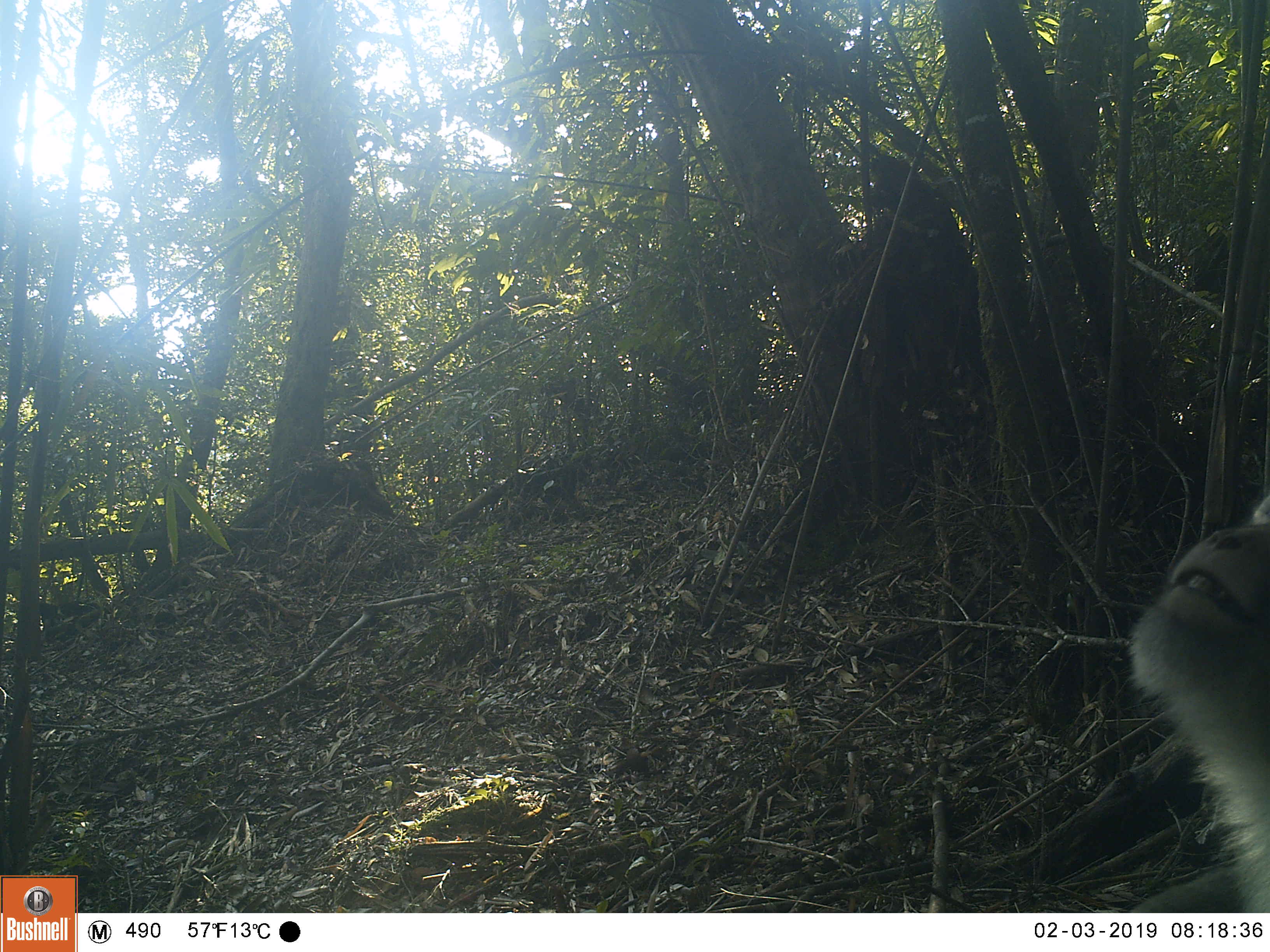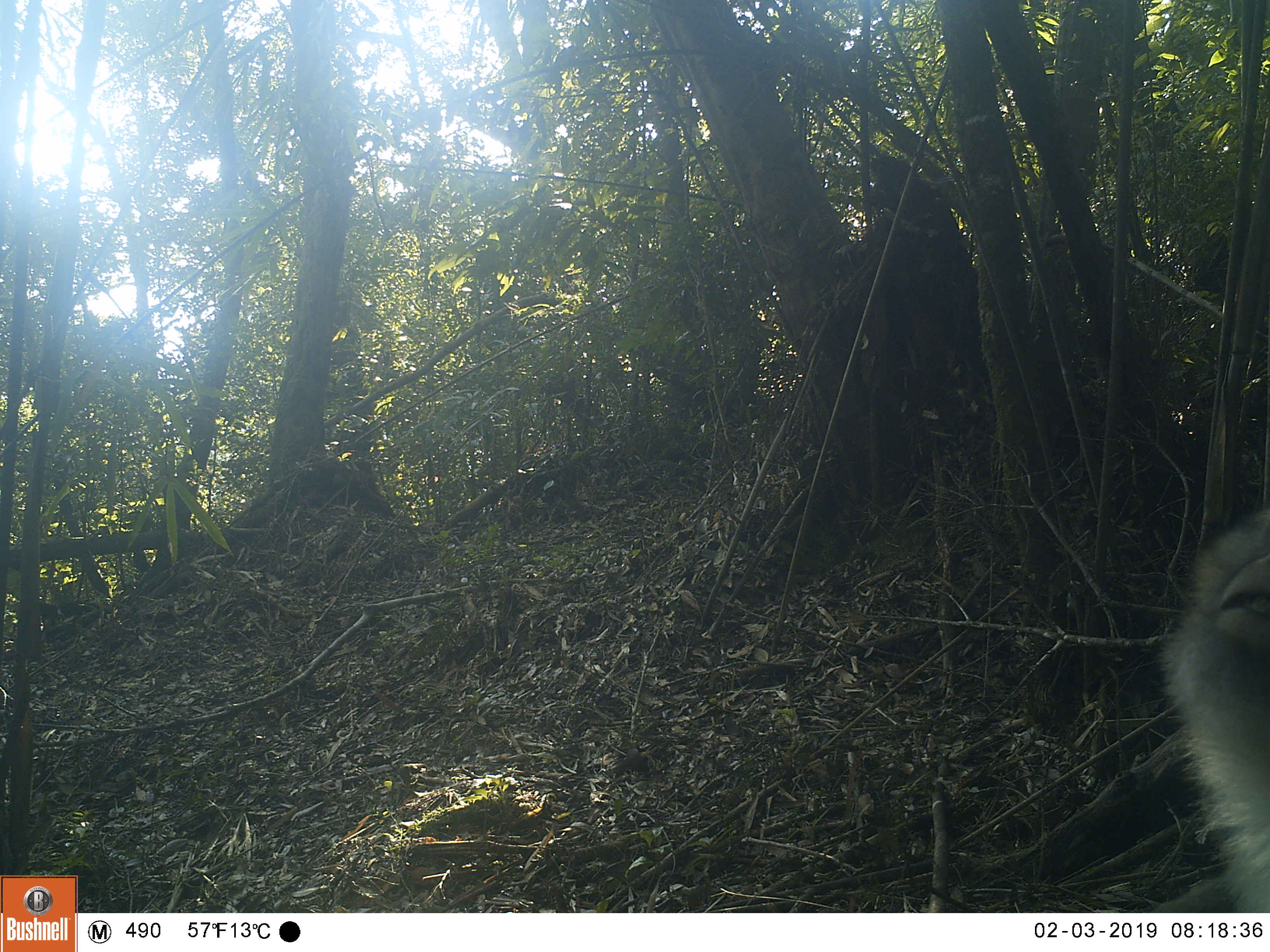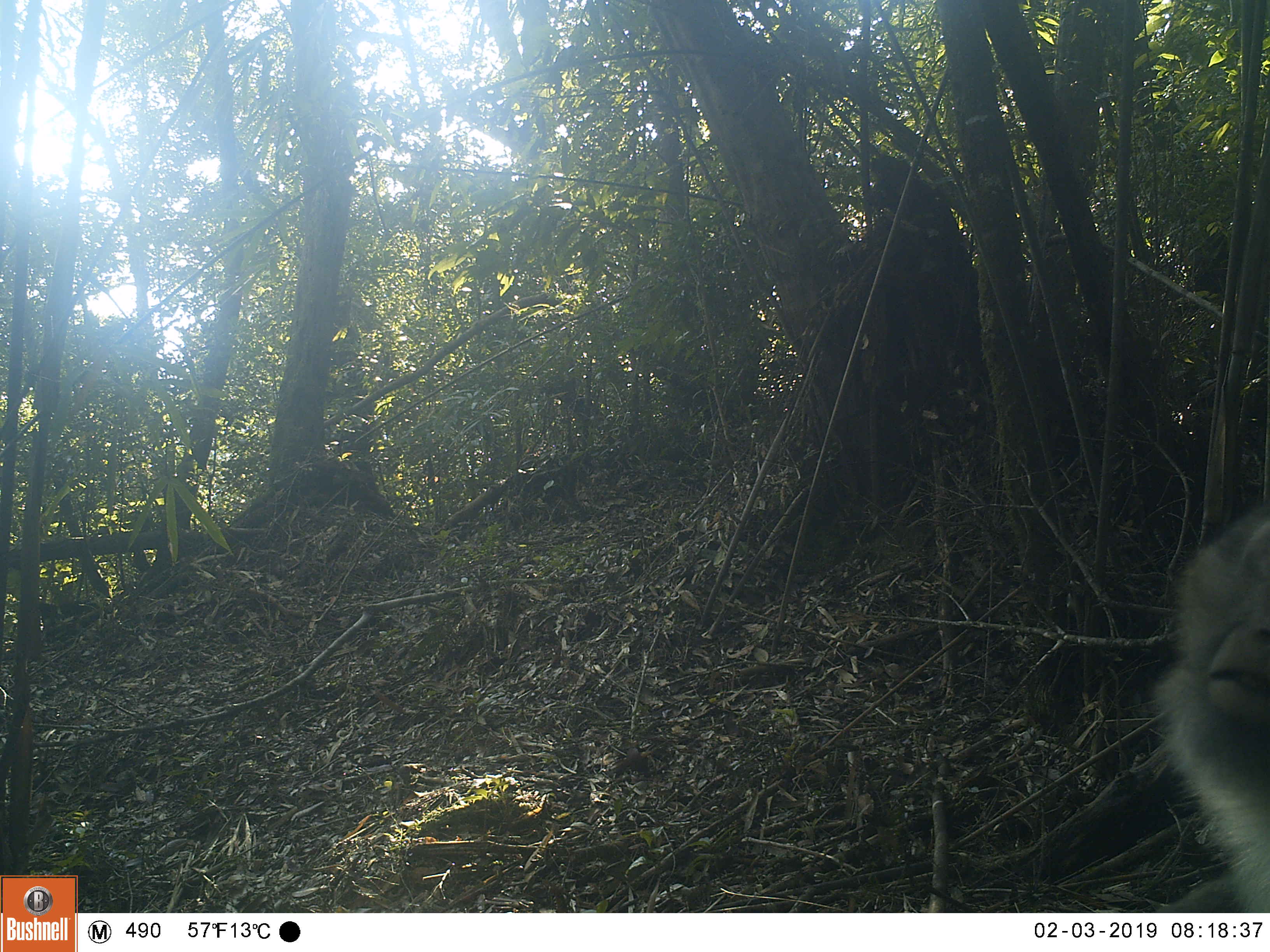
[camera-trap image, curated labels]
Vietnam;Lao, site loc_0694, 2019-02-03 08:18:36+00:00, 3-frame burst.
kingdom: Animalia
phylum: Chordata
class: Mammalia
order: Primates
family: Cercopithecidae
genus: Macaca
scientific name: Macaca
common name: macaques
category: assam or rhesus macaque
Assam or rhesus macaque (macaques) (Macaca). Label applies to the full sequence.